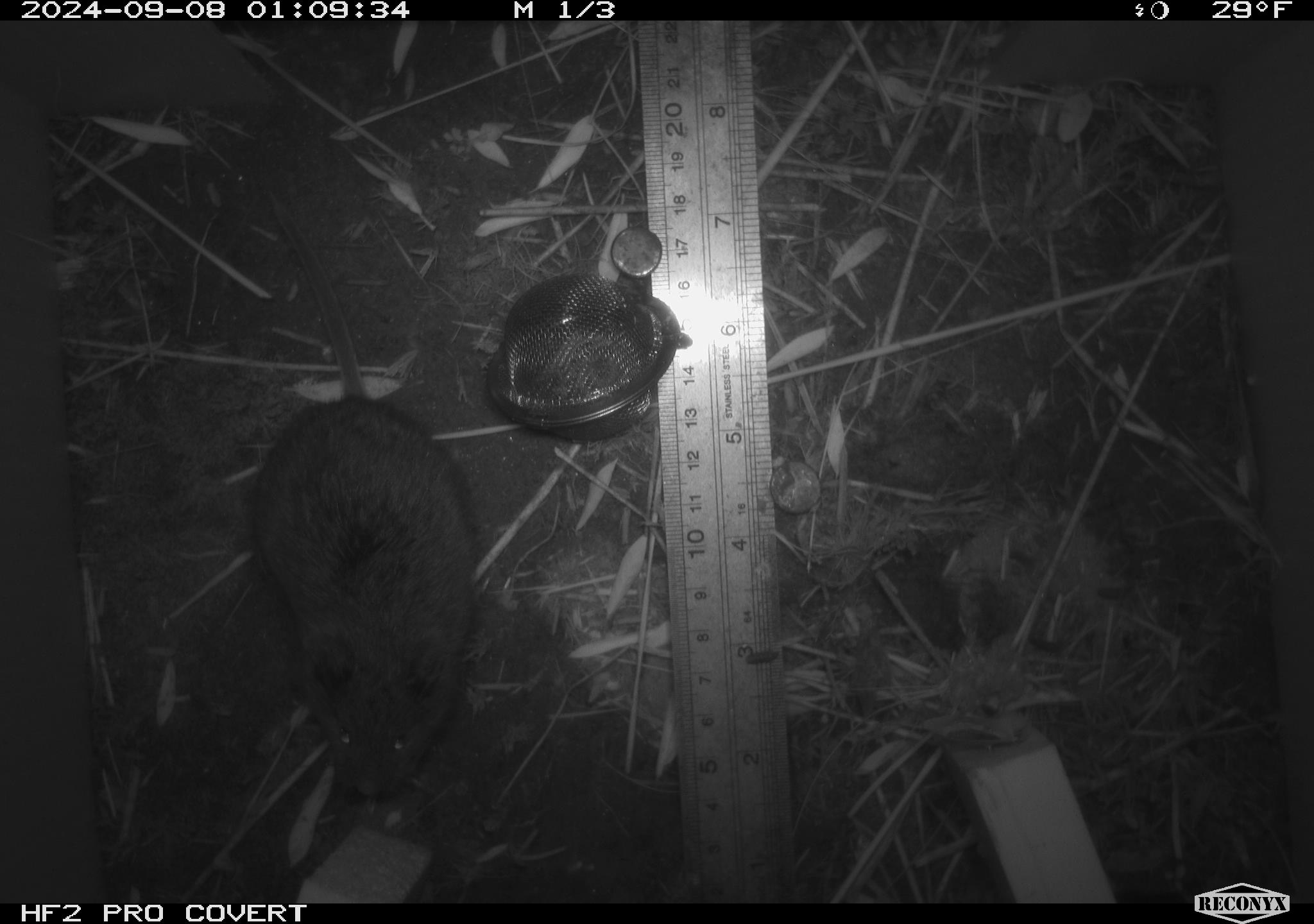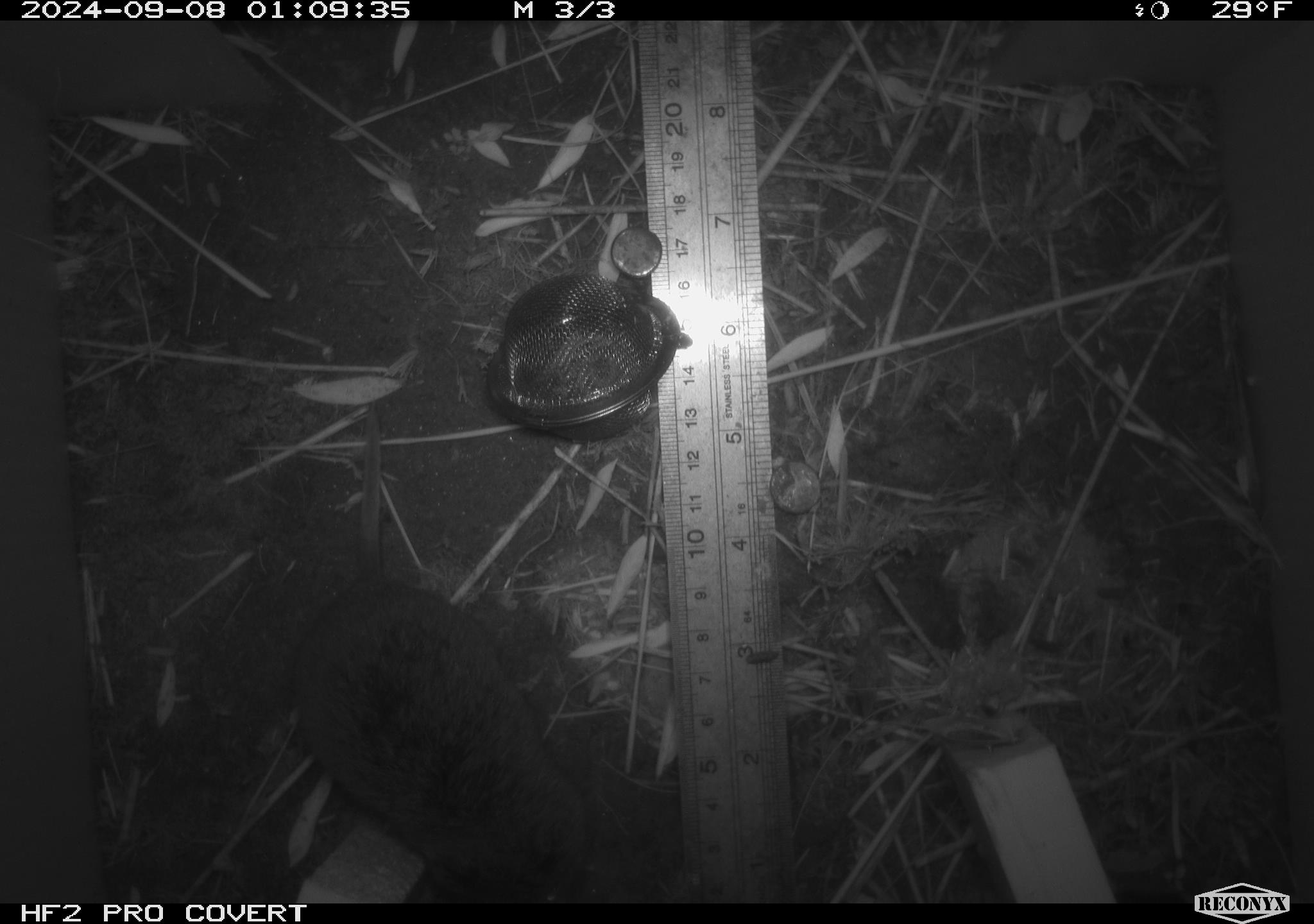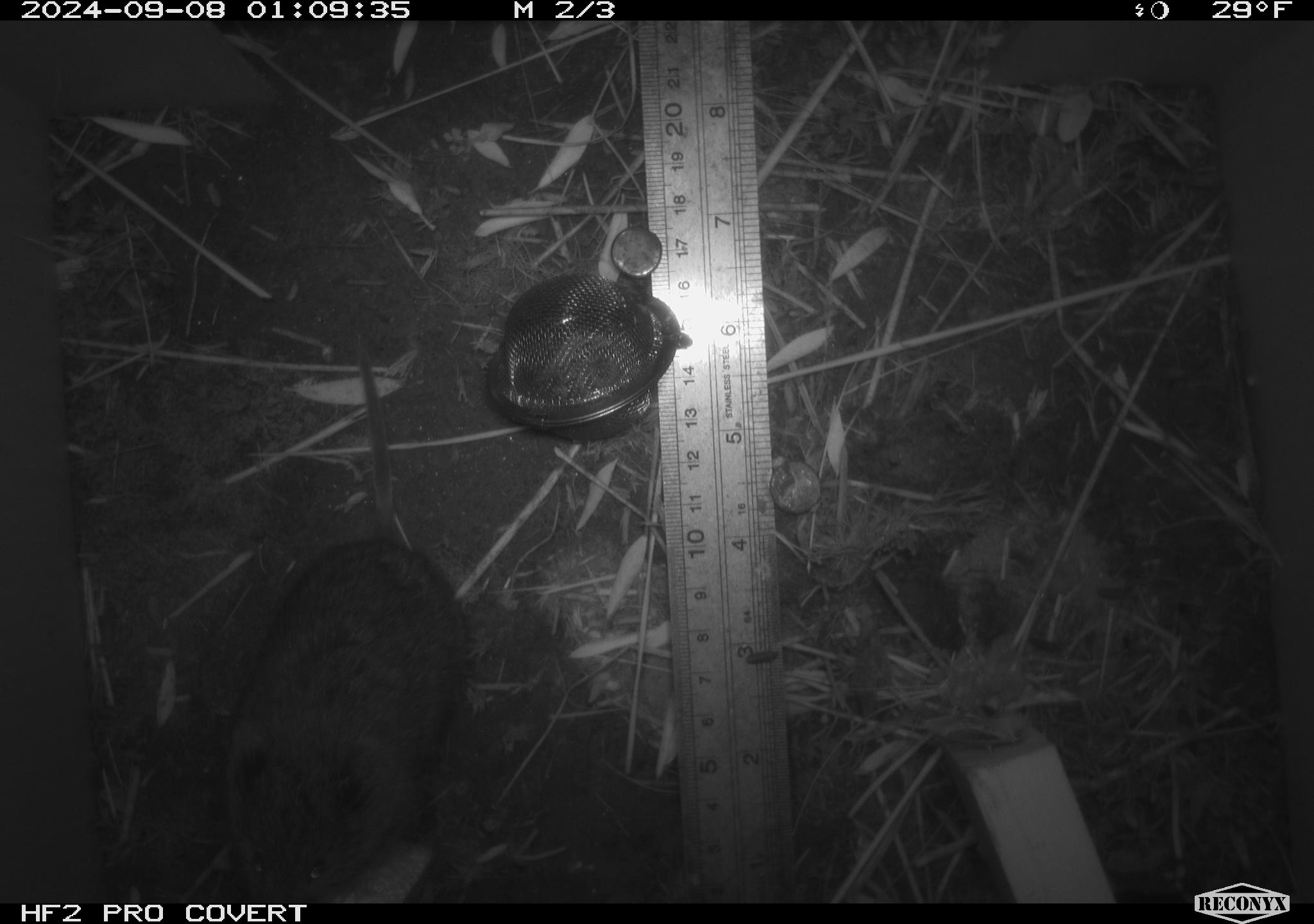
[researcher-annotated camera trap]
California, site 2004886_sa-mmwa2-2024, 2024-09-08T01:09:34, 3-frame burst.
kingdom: Animalia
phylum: Chordata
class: Mammalia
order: Rodentia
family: Cricetidae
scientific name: Arvicolinae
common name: voles, lemmings, and muskrats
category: arvicolinae subfamily